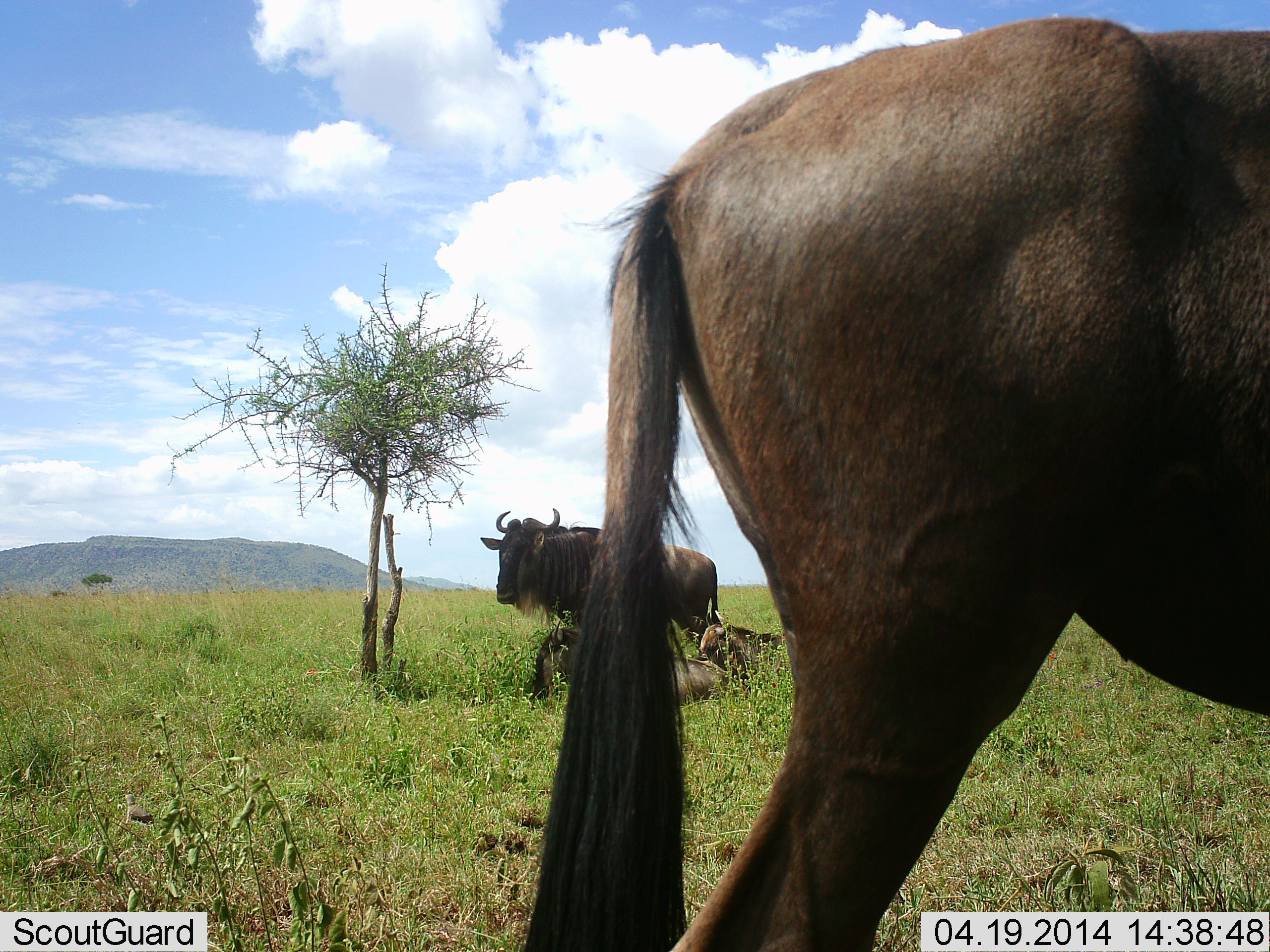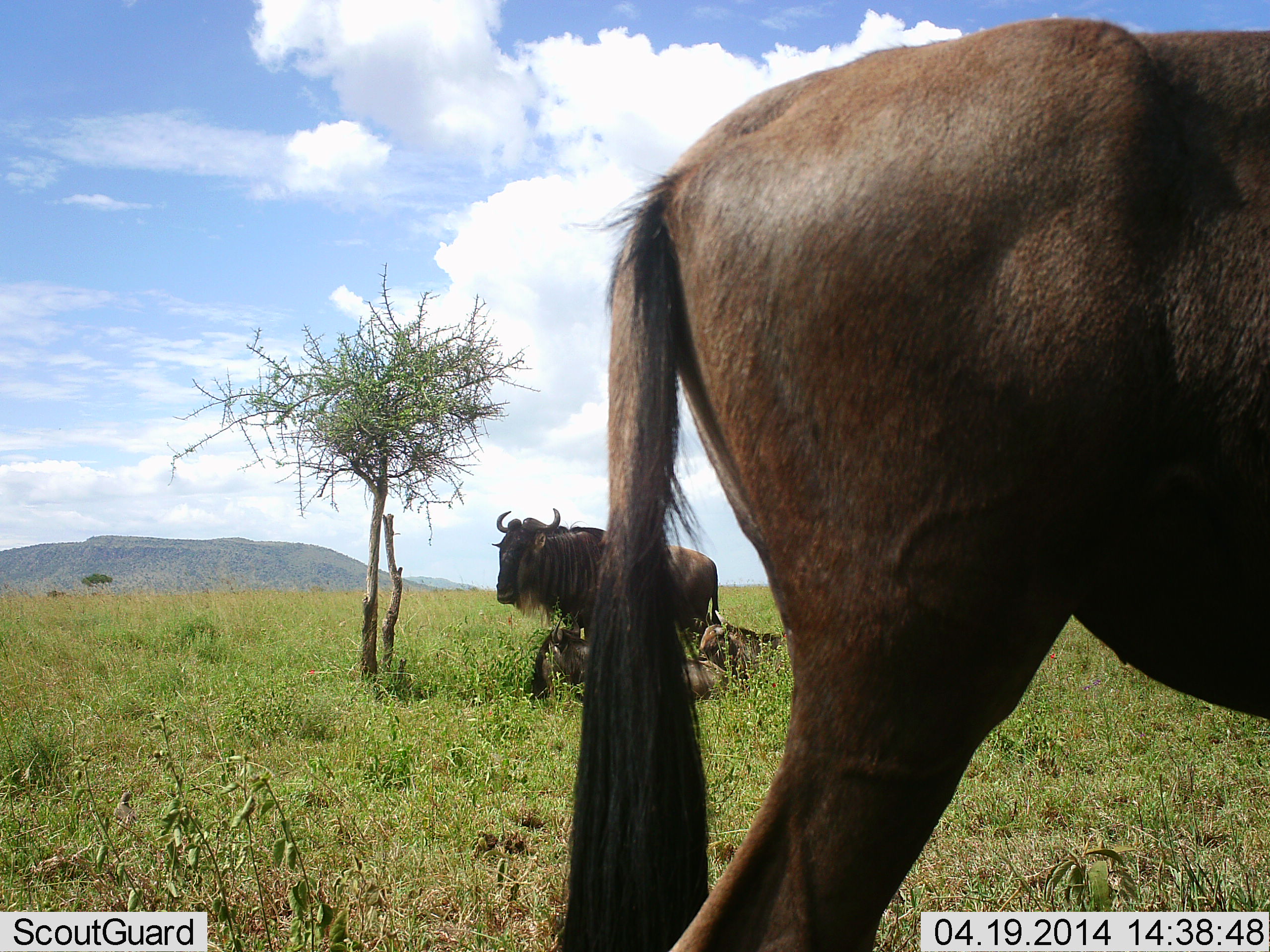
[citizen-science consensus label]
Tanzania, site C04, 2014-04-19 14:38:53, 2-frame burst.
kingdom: Animalia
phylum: Chordata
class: Mammalia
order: Artiodactyla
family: Bovidae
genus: Connochaetes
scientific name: Connochaetes taurinus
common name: blue wildebeest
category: wildebeest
Wildebeest (blue wildebeest) (Connochaetes taurinus), count 4. Behavior (volunteer vote fractions): standing 91%, resting 91%, moving 0%, interacting 0%. Young present (vote fraction): 9%. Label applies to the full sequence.